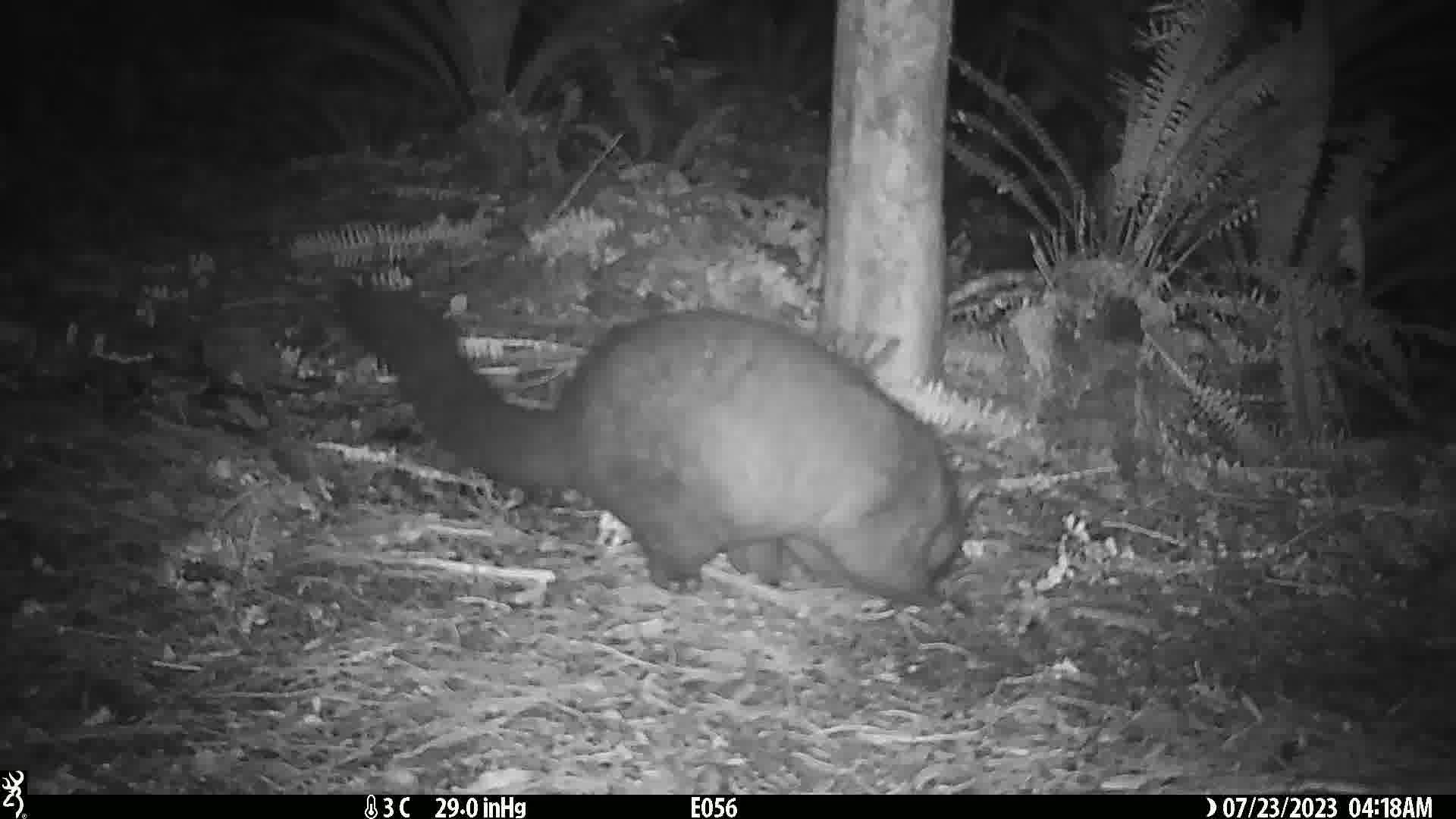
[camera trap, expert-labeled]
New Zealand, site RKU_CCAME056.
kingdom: Animalia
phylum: Chordata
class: Mammalia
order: Diprotodontia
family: Phalangeridae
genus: Trichosurus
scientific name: Trichosurus vulpecula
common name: common brushtail possum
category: possum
Possum (common brushtail possum) (Trichosurus vulpecula).